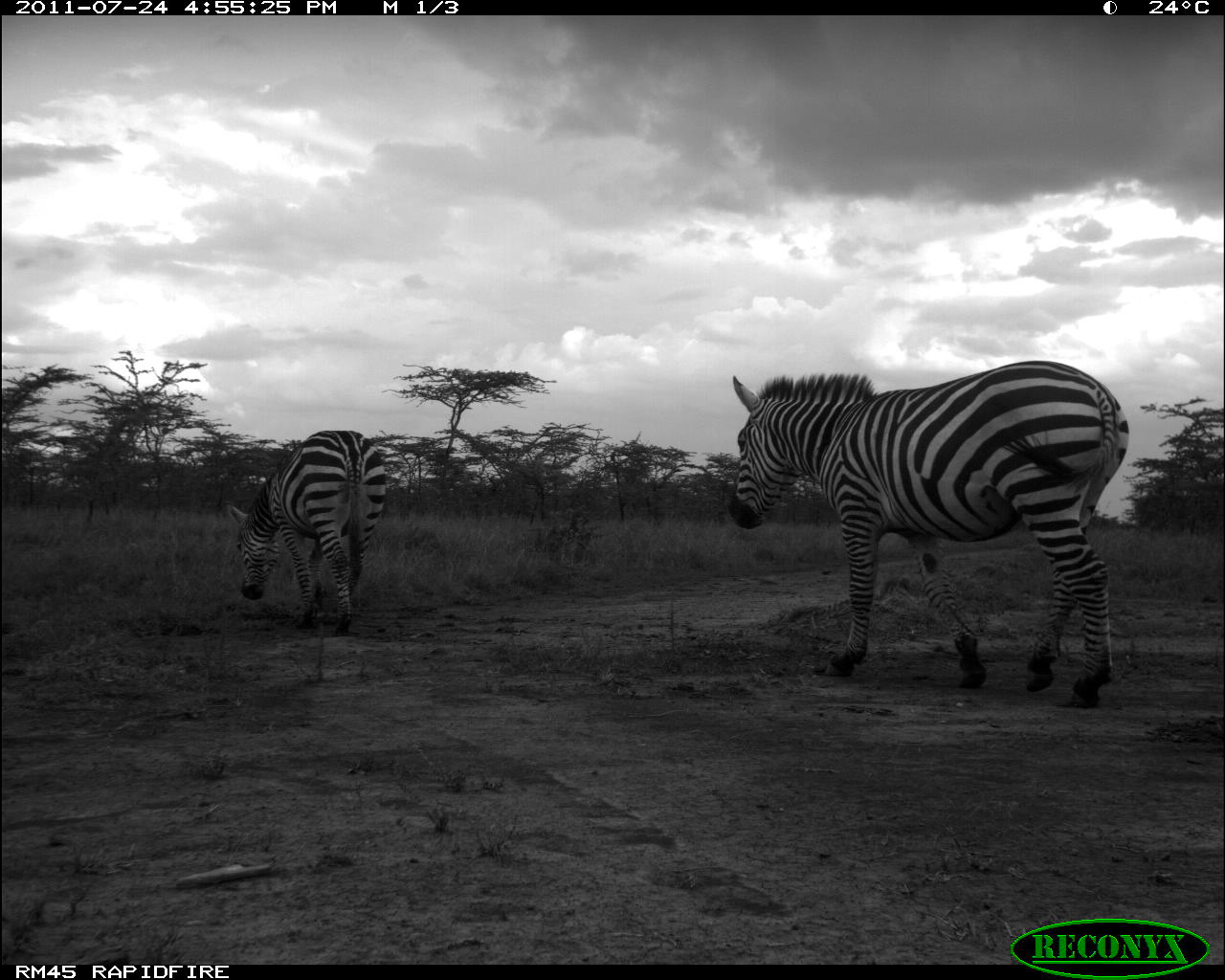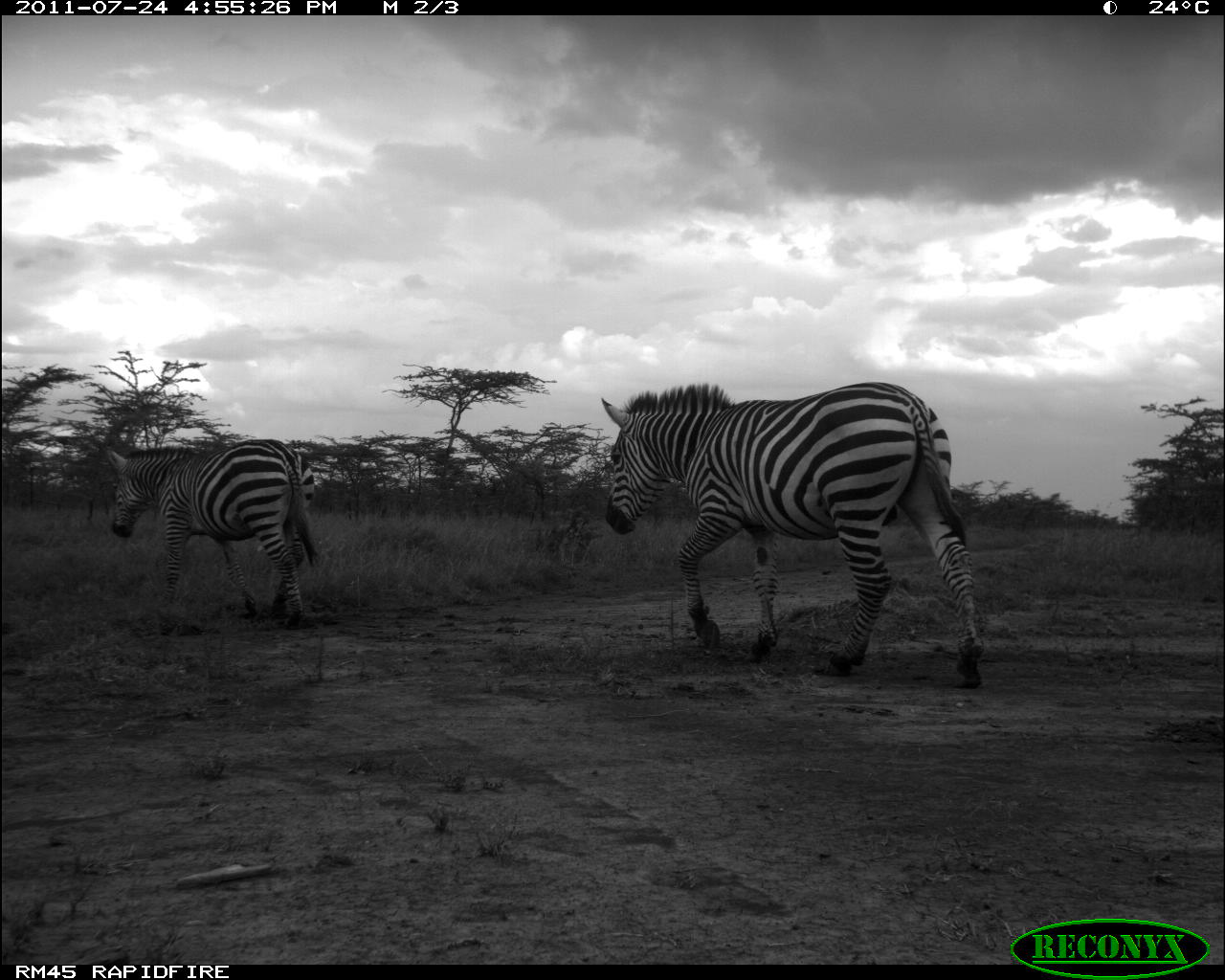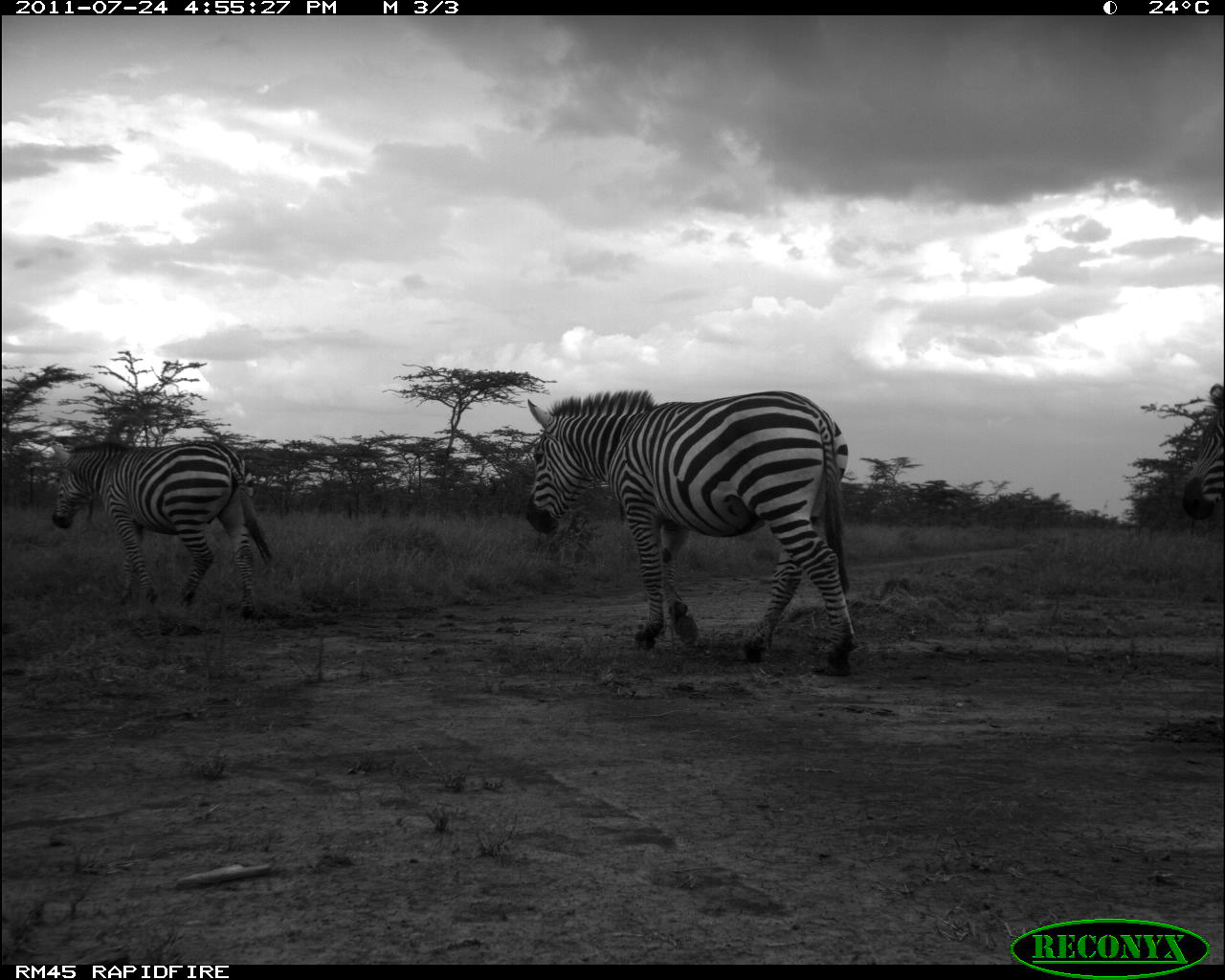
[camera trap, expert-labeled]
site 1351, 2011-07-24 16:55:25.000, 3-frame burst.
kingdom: Animalia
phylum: Chordata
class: Mammalia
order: Perissodactyla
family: Equidae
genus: Equus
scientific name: Equus quagga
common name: plains zebra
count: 2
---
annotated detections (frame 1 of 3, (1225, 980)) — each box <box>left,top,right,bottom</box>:
equus quagga: <box>728,357,1127,703</box>; <box>229,427,385,634</box>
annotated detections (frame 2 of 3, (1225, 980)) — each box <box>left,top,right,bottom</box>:
equus quagga: <box>602,381,983,686</box>; <box>105,433,318,627</box>